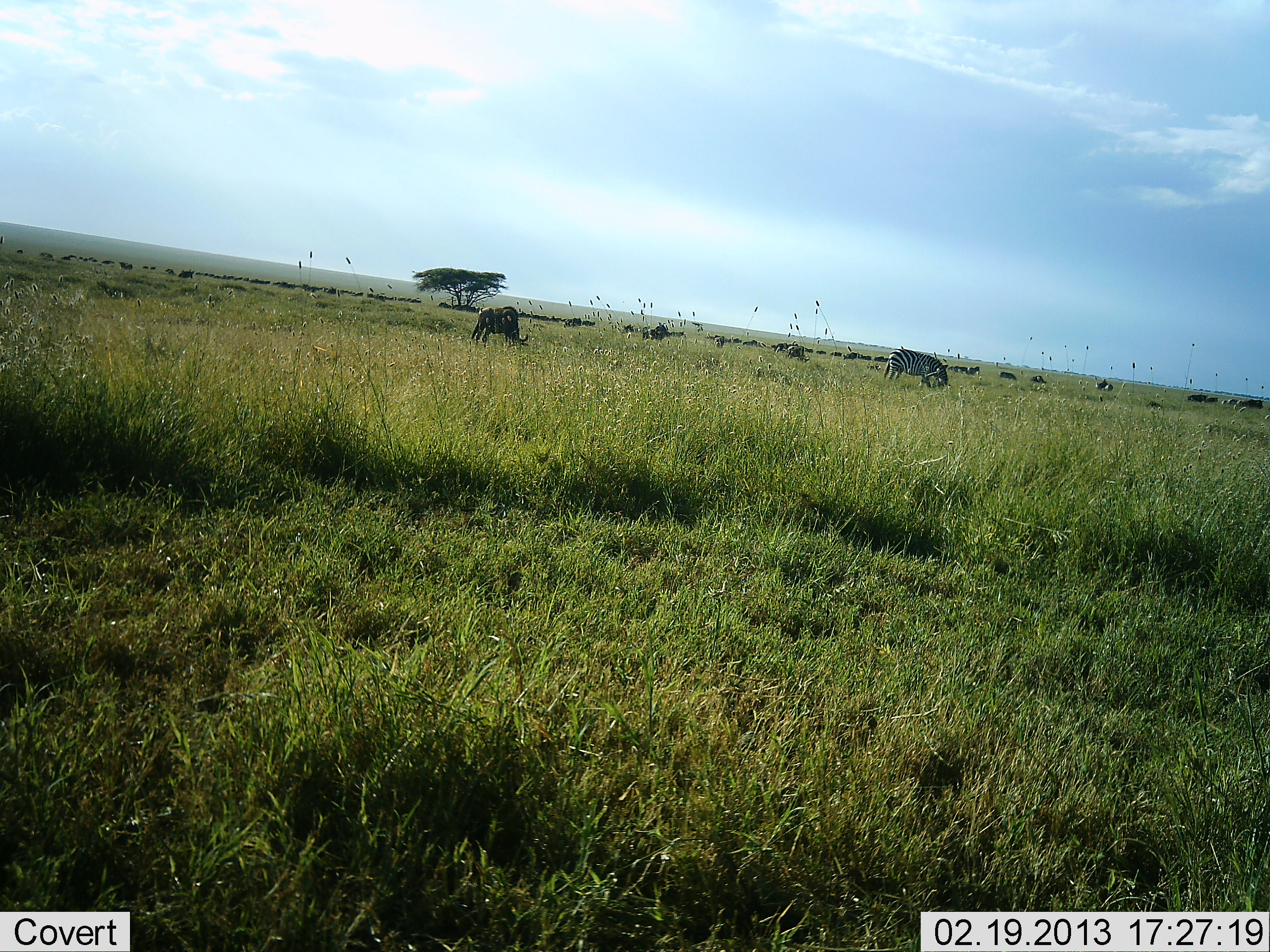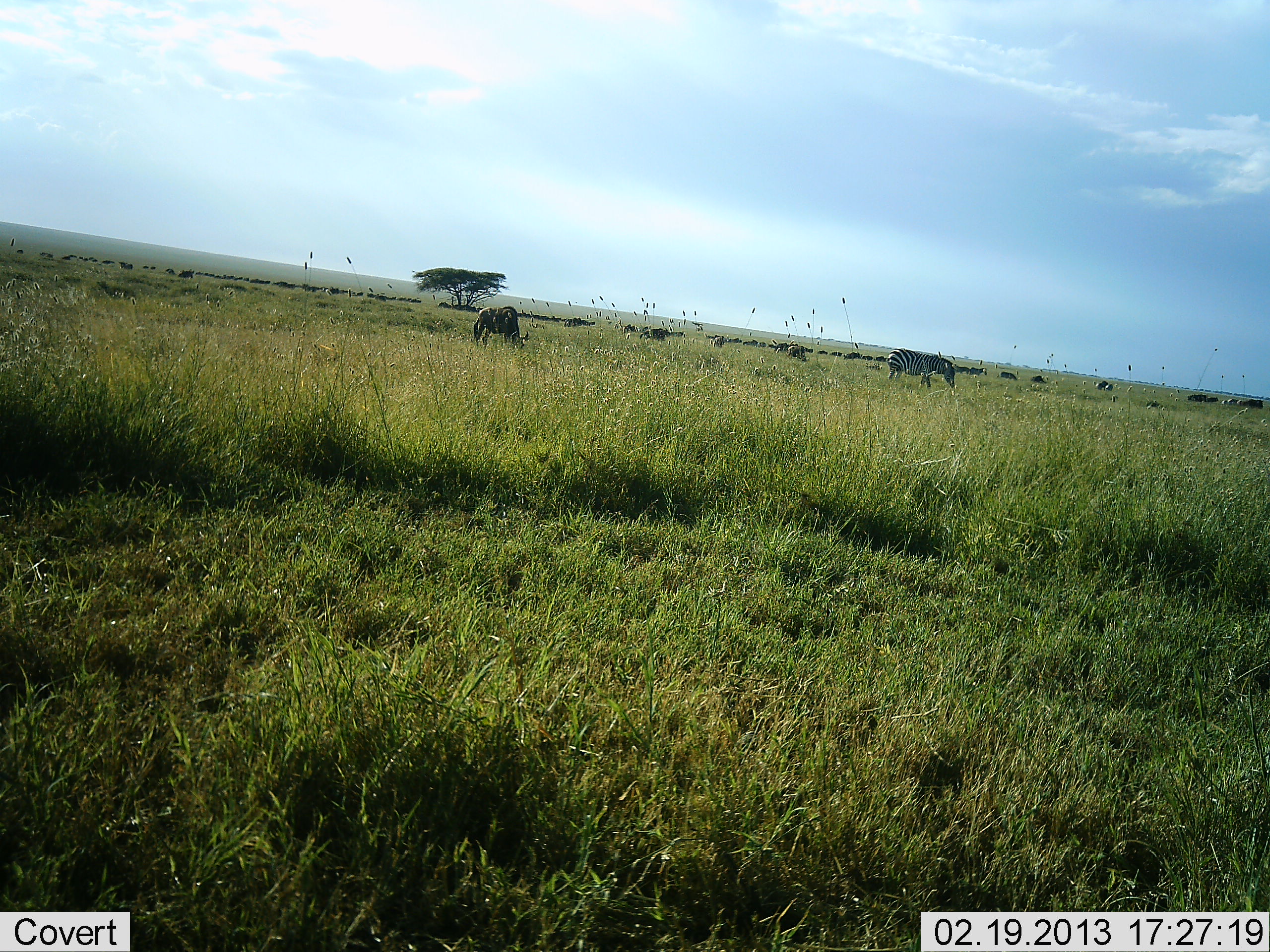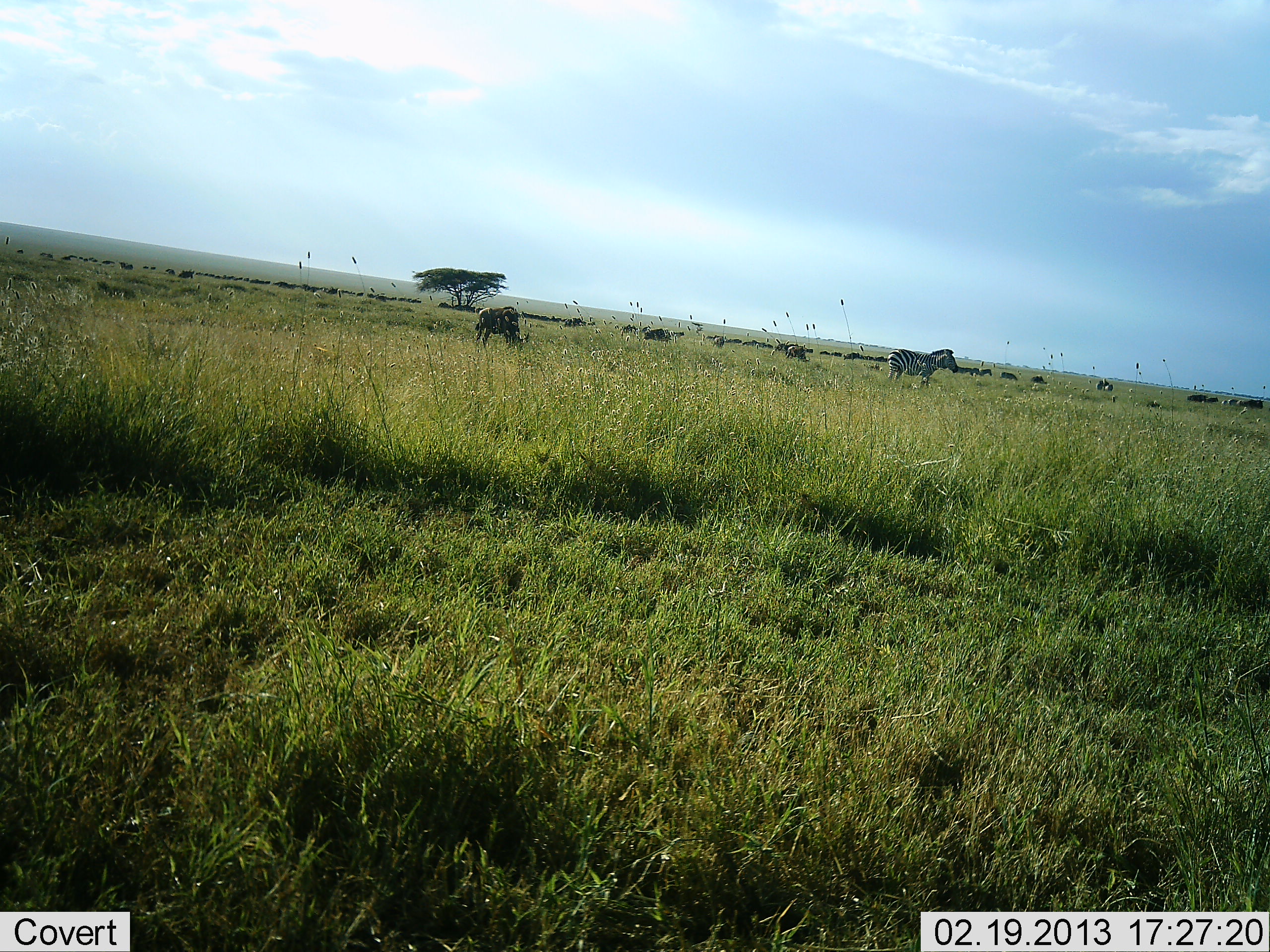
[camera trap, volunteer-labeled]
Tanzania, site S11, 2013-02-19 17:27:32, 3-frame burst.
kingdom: Animalia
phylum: Chordata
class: Mammalia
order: Artiodactyla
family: Bovidae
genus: Connochaetes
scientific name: Connochaetes taurinus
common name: blue wildebeest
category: wildebeest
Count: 4.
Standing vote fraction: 35%.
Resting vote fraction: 6%.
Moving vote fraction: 6%.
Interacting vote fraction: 0%.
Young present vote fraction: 0%.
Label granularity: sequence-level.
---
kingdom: Animalia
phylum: Chordata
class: Mammalia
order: Perissodactyla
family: Equidae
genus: Equus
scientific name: Equus quagga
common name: plains zebra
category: zebra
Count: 1.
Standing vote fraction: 38%.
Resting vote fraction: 6%.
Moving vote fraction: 9%.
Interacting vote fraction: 3%.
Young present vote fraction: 3%.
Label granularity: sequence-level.